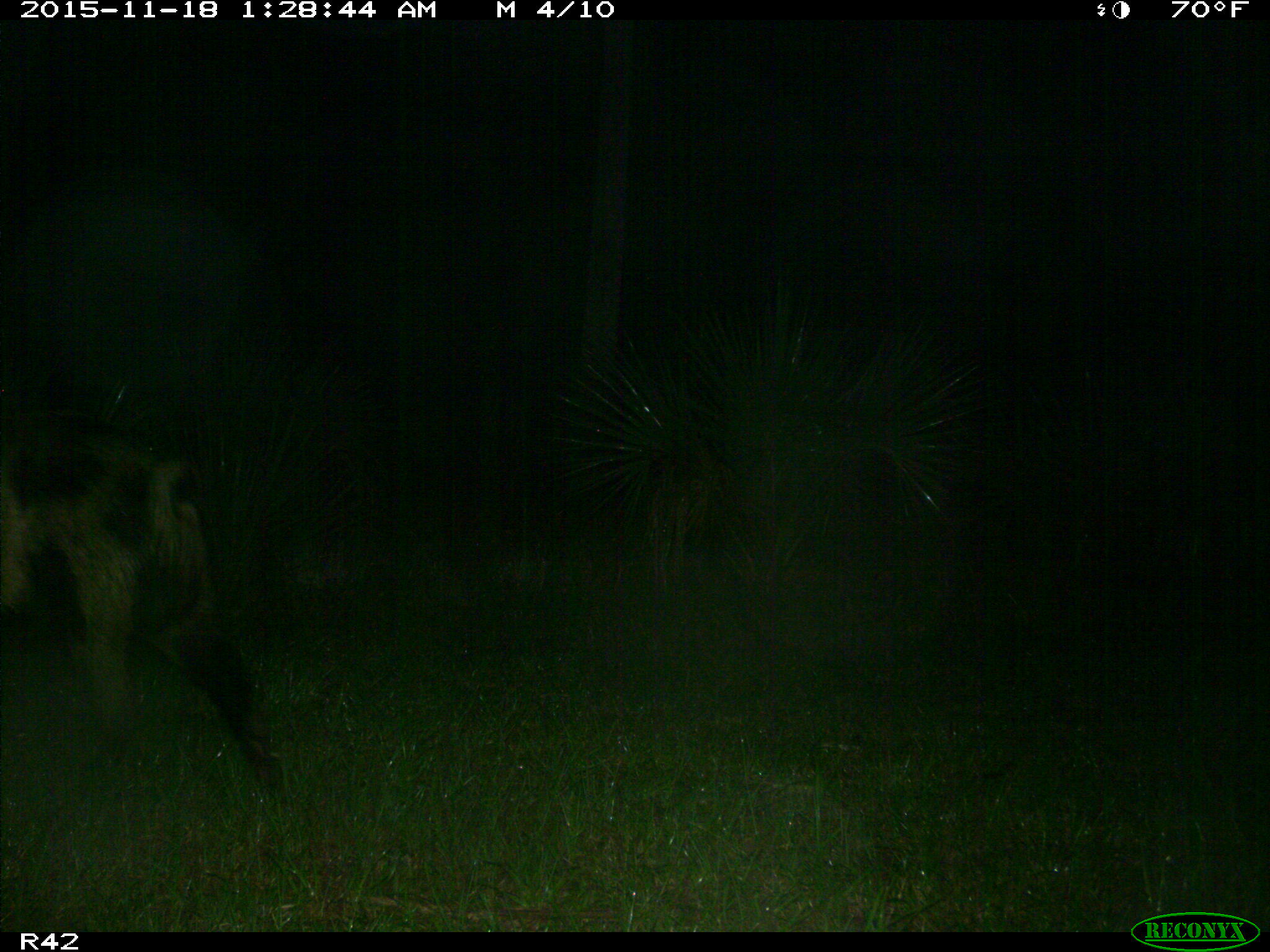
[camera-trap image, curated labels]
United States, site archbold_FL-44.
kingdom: Animalia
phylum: Chordata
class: Mammalia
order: Artiodactyla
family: Suidae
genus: Sus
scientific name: Sus scrofa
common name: wild boar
Sus scrofa (wild boar).